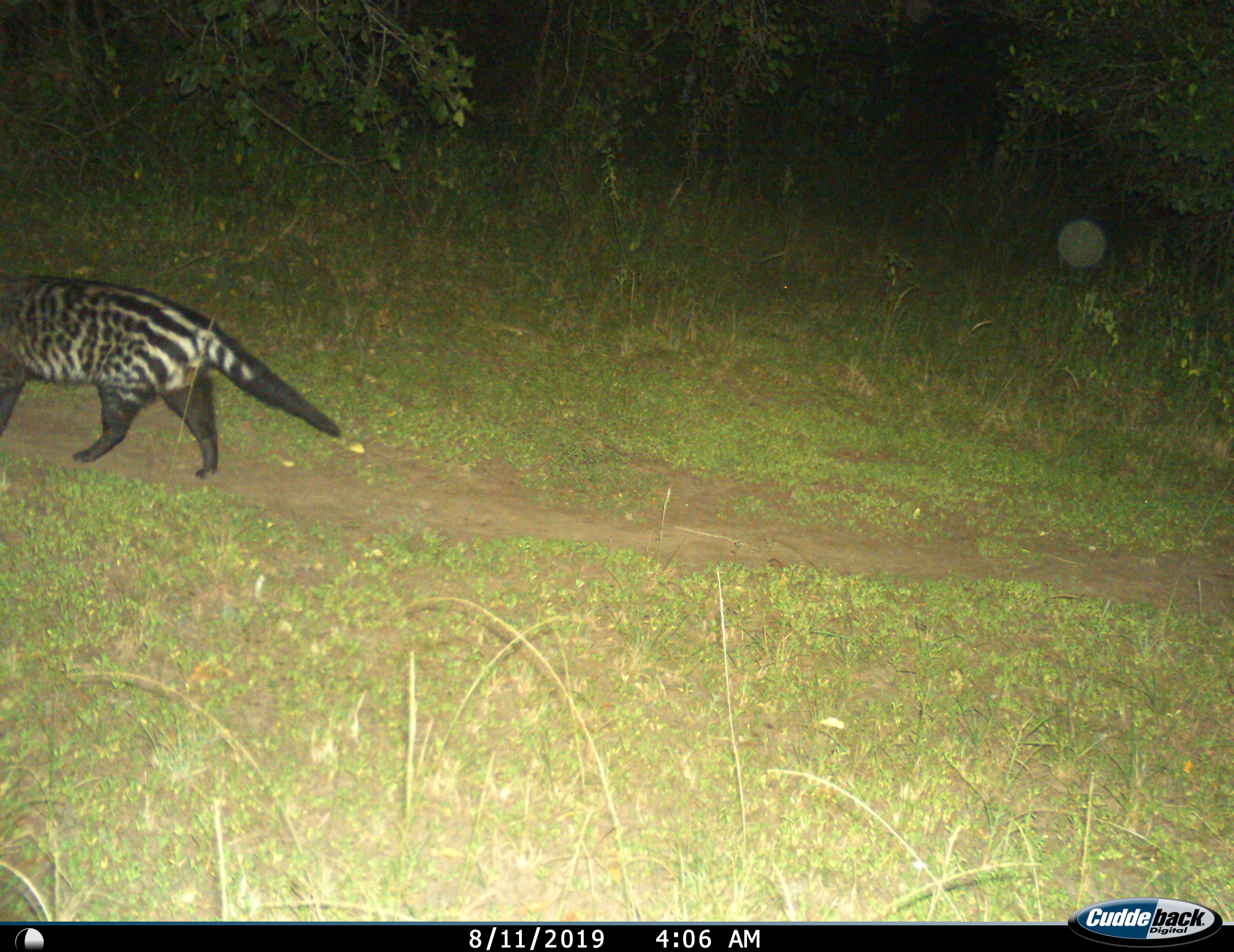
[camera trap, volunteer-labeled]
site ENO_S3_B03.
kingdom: Animalia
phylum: Chordata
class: Mammalia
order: Carnivora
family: Viverridae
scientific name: Viverridae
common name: civet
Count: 1.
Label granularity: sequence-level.